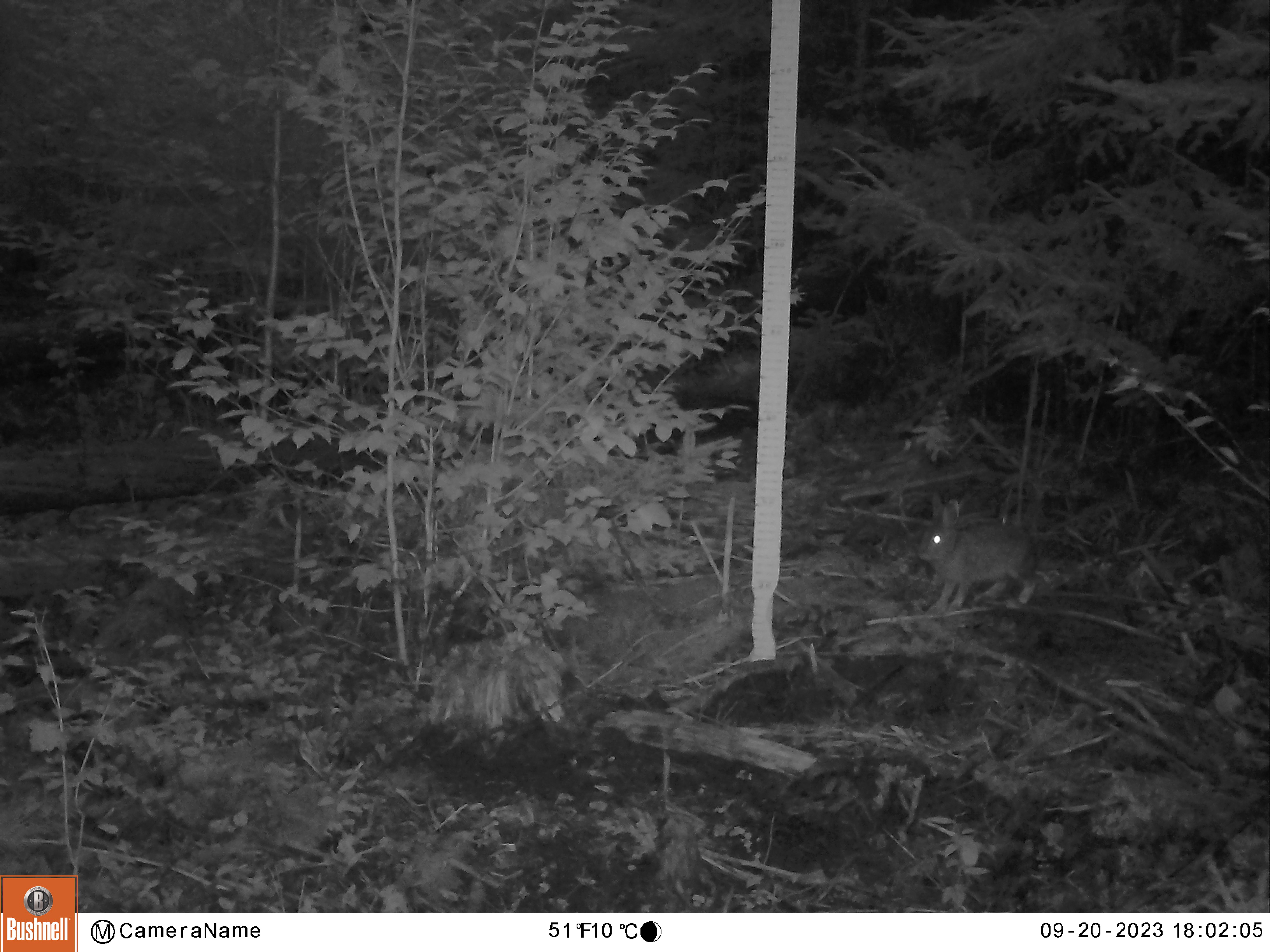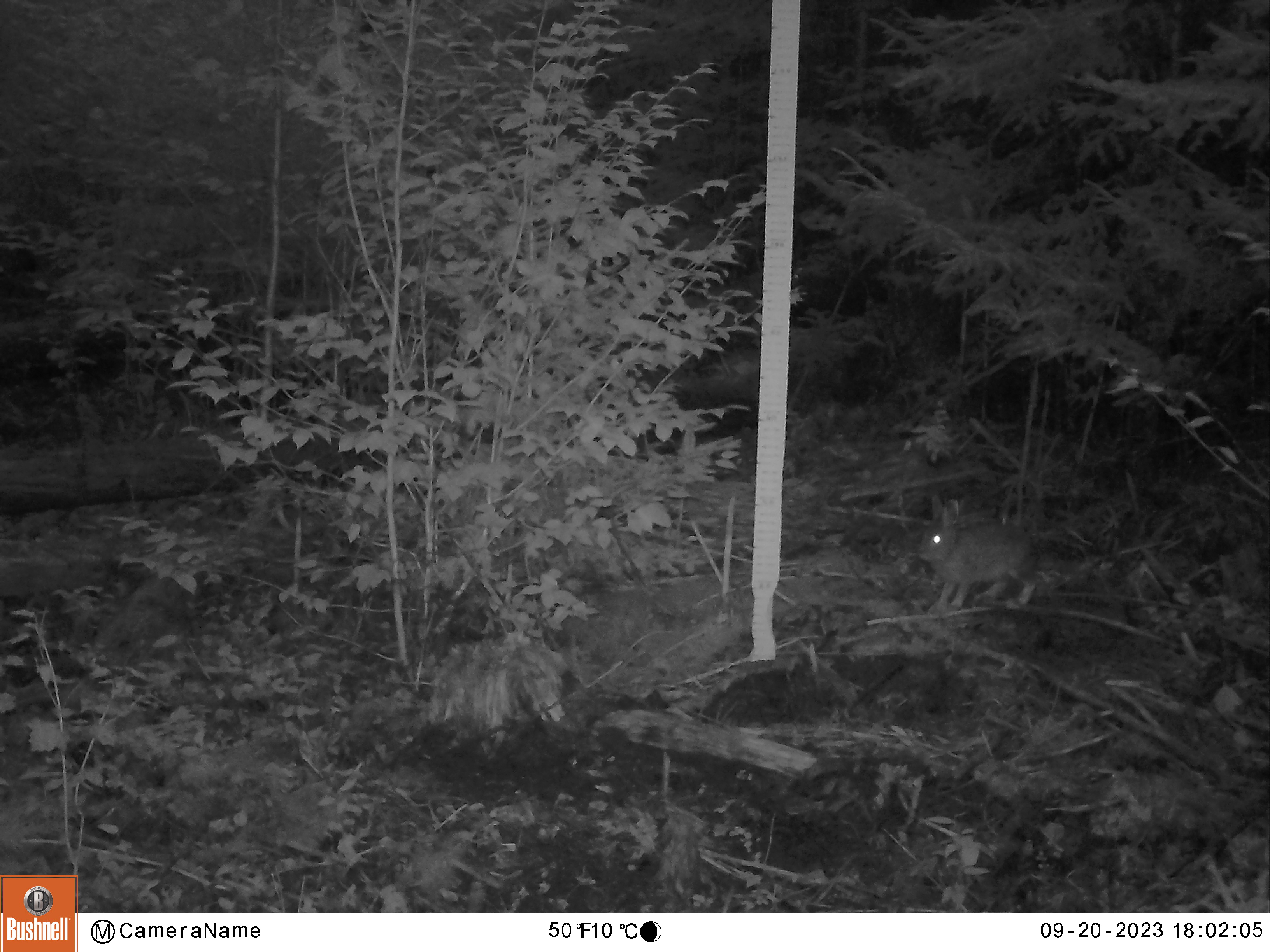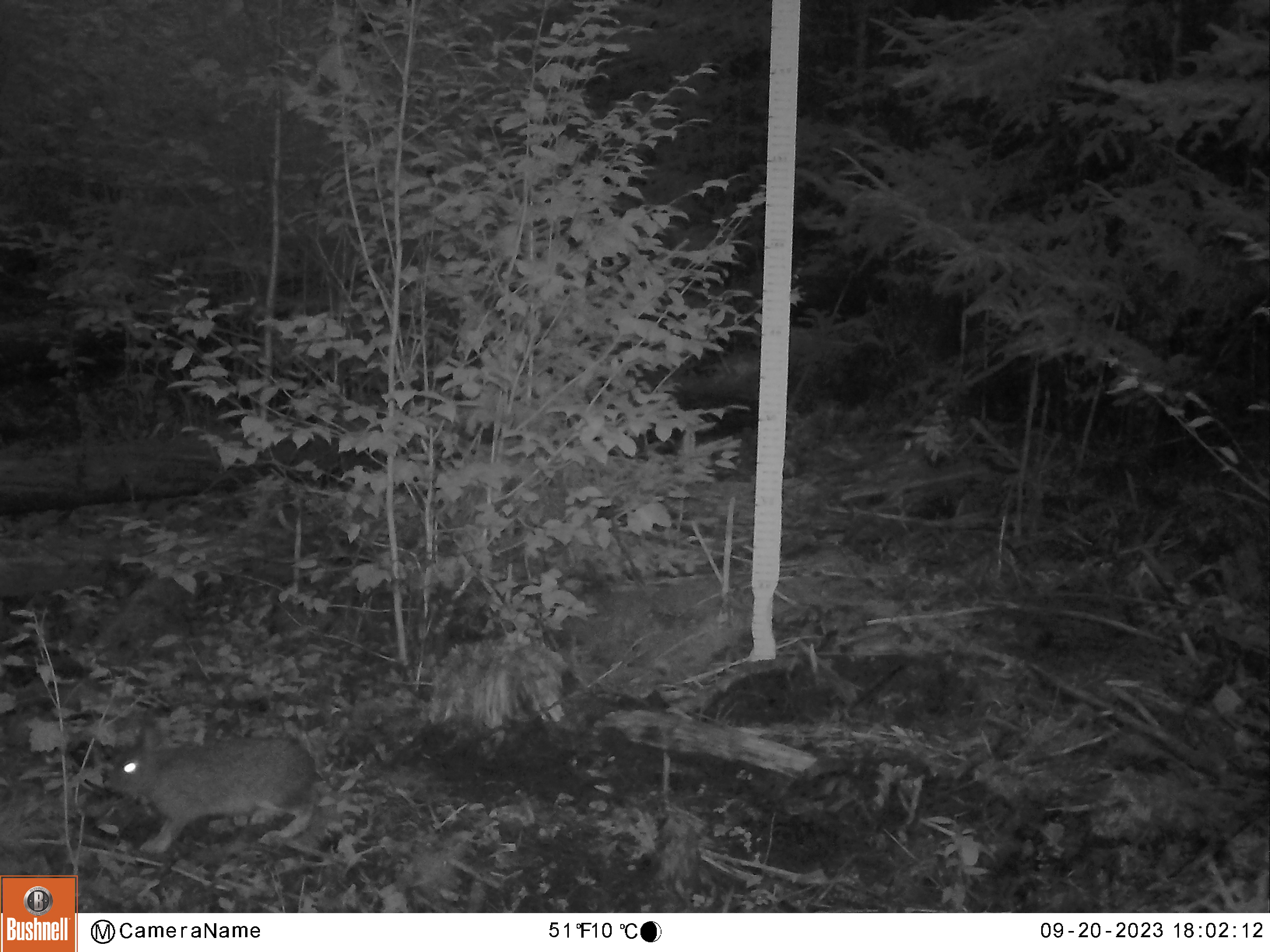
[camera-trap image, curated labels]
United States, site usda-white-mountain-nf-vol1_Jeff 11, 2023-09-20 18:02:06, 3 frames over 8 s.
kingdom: Animalia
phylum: Chordata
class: Mammalia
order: Lagomorpha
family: Leporidae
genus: Lepus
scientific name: Lepus americanus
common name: snowshoe hare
Snowshoe hare (Lepus americanus).